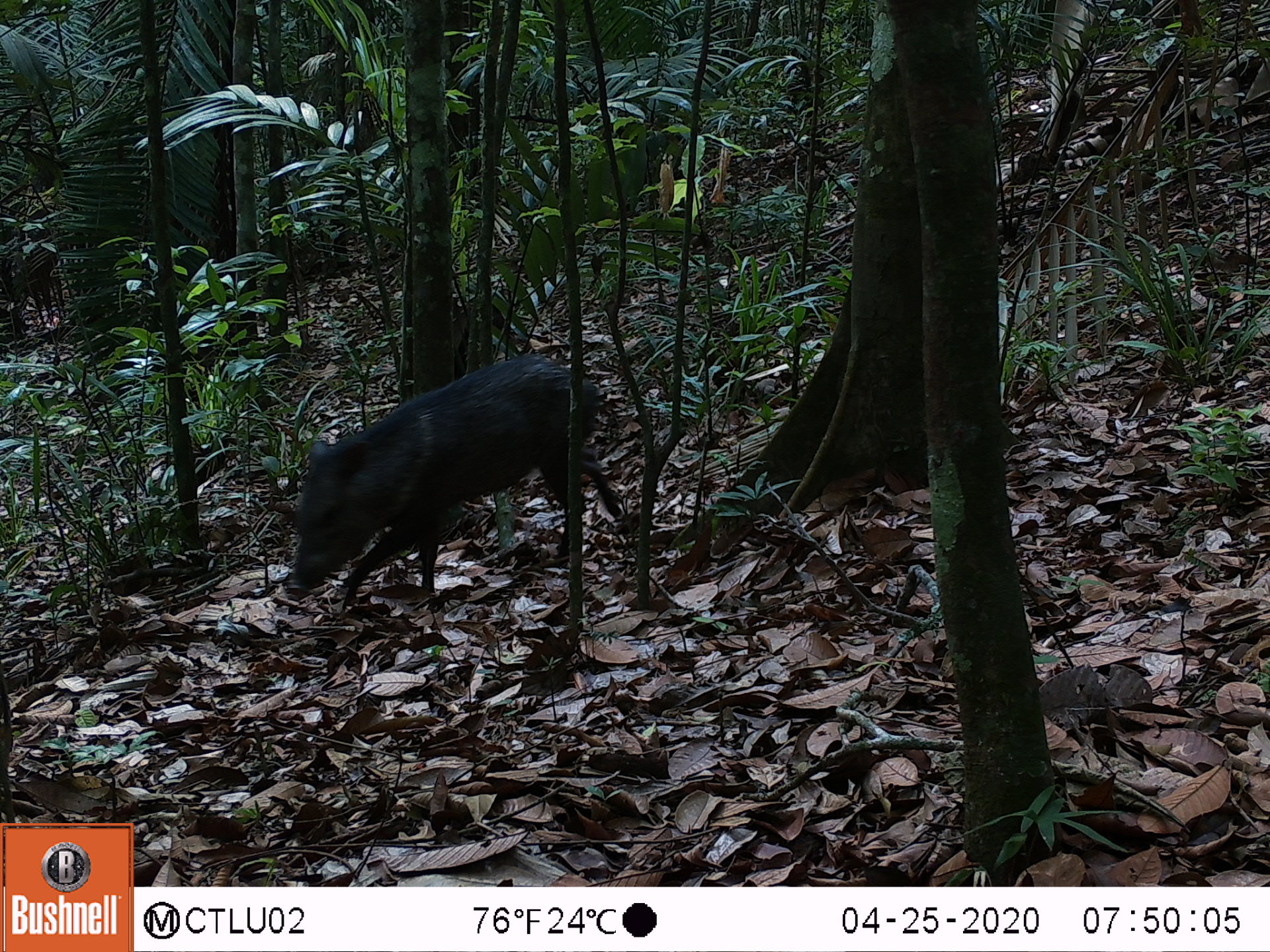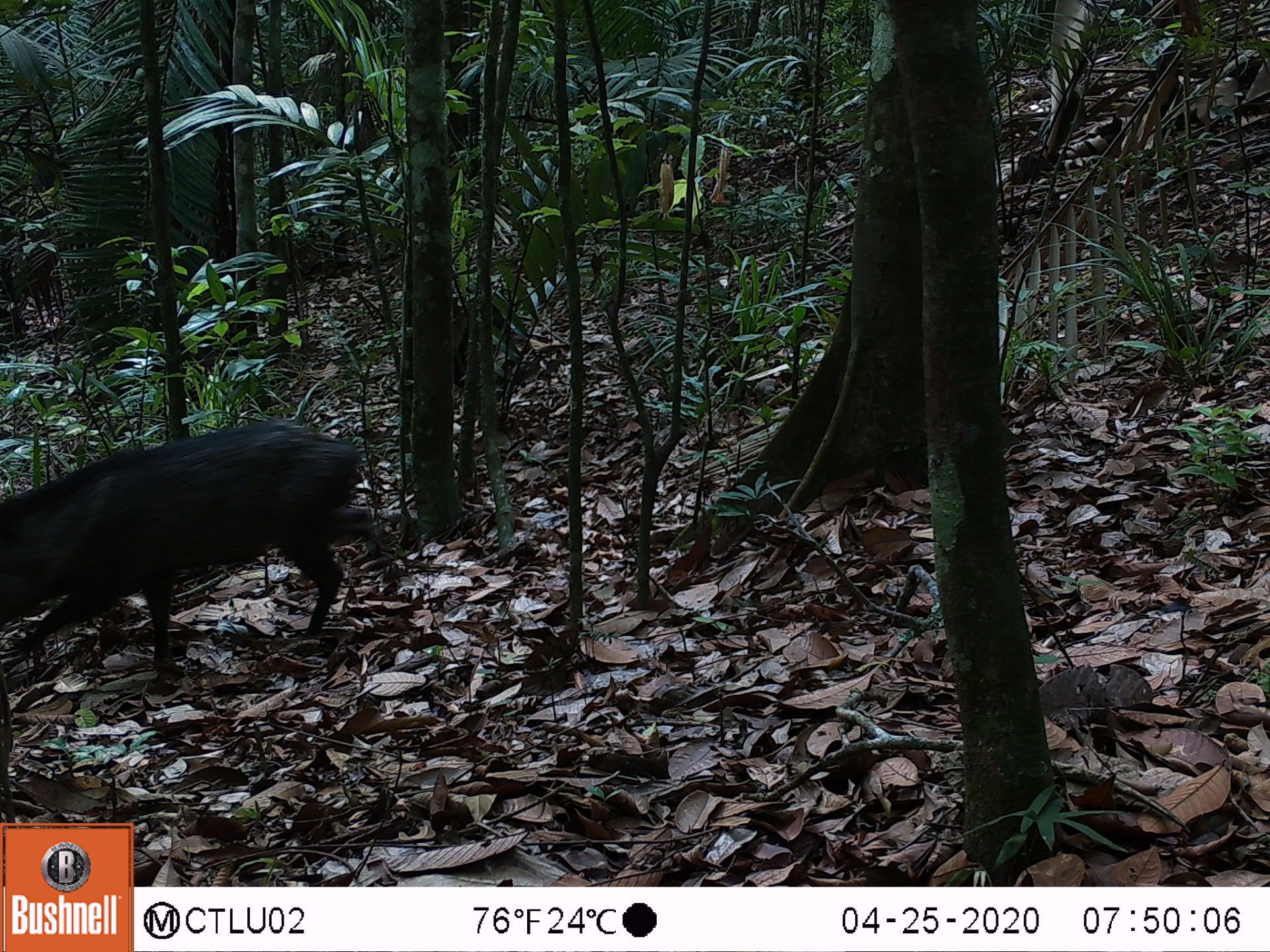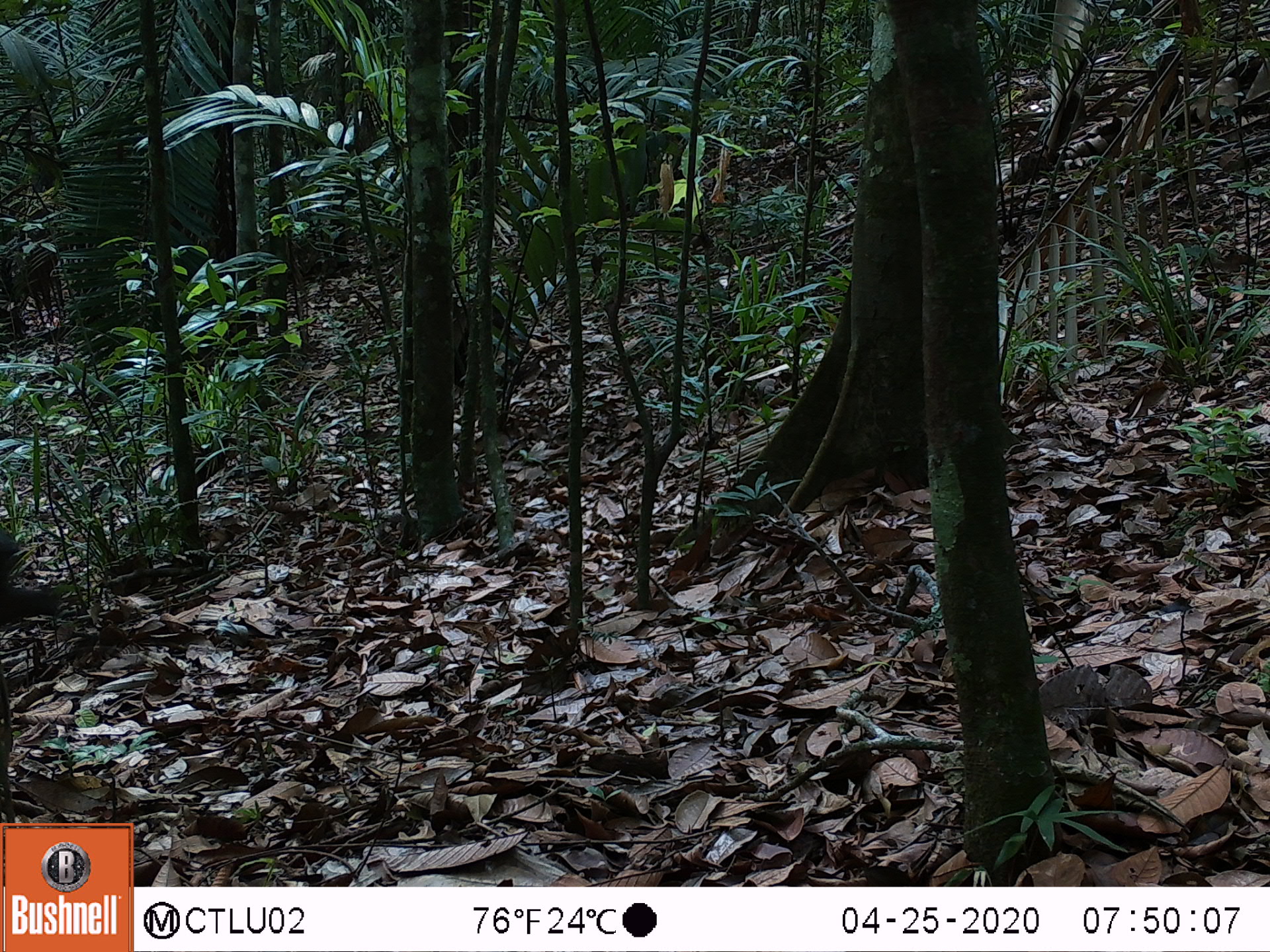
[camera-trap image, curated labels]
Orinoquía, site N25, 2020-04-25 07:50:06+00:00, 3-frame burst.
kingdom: Animalia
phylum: Chordata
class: Mammalia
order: Artiodactyla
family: Tayassuidae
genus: Pecari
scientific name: Pecari tajacu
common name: collared peccary